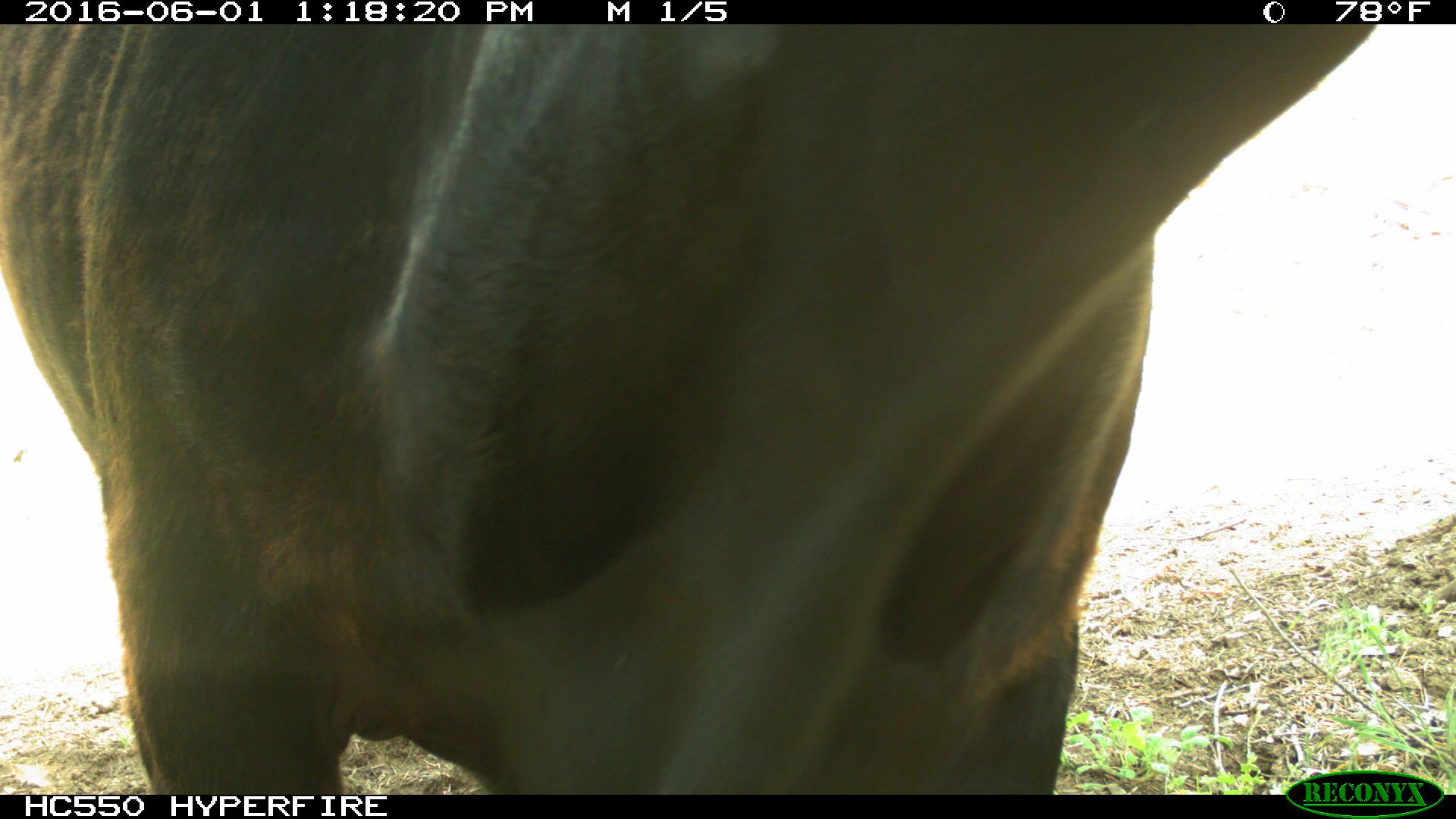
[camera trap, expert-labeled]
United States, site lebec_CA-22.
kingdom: Animalia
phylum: Chordata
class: Mammalia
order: Artiodactyla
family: Bovidae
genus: Bos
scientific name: Bos taurus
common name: domestic cow